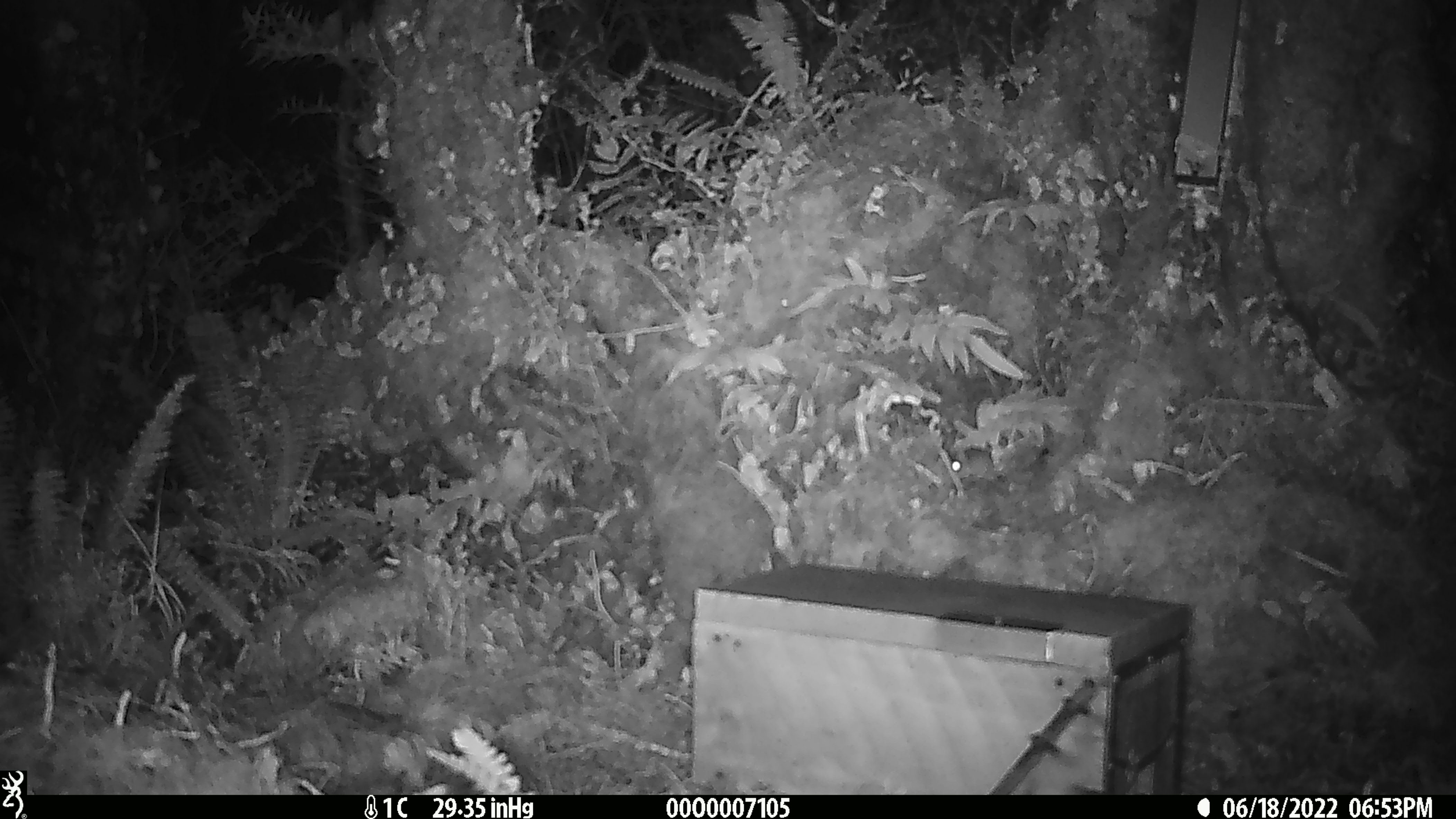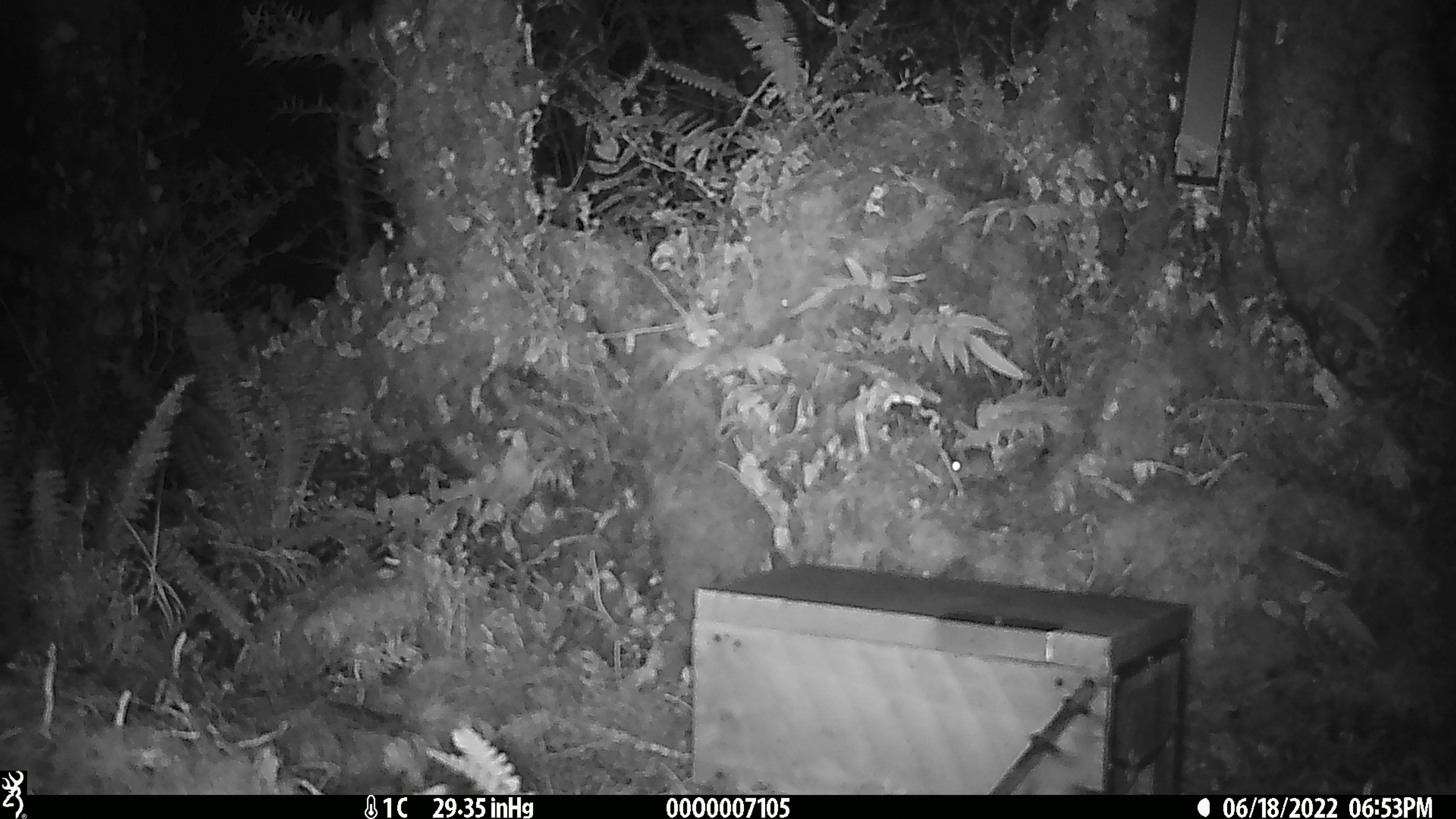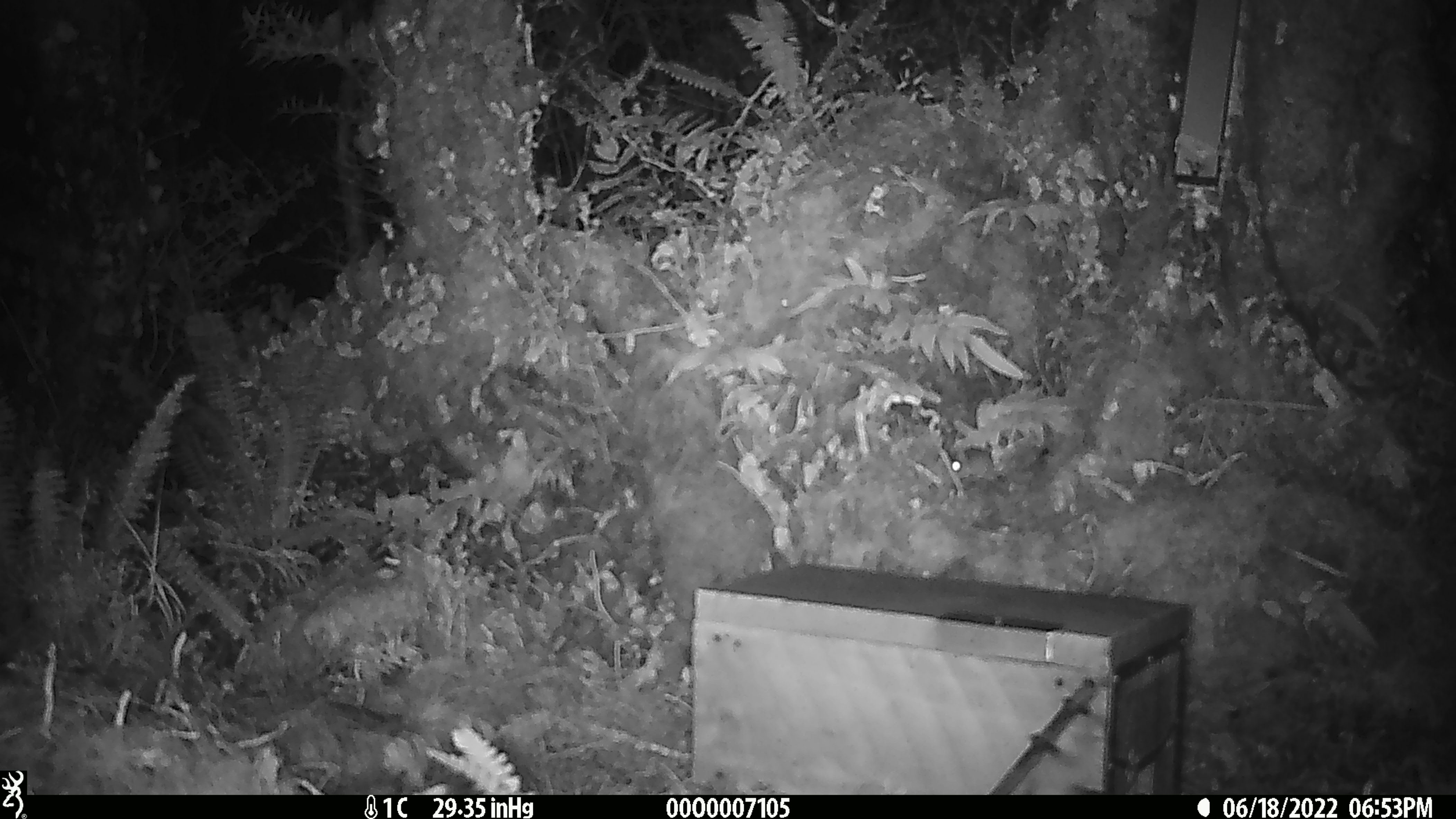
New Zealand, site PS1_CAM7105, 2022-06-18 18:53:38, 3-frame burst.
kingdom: Animalia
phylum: Chordata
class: Mammalia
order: Rodentia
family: Muridae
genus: Mus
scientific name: Mus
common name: mouse